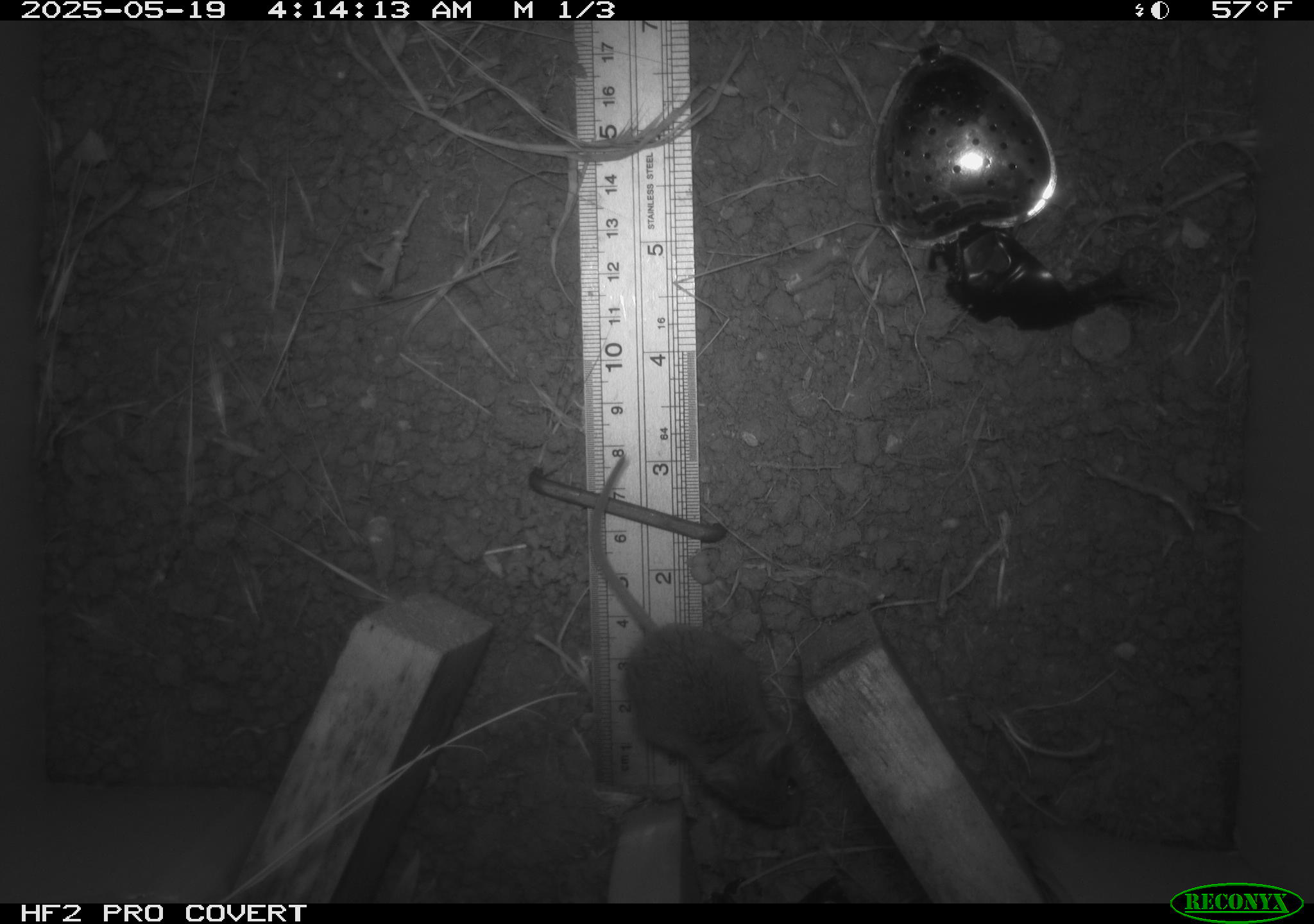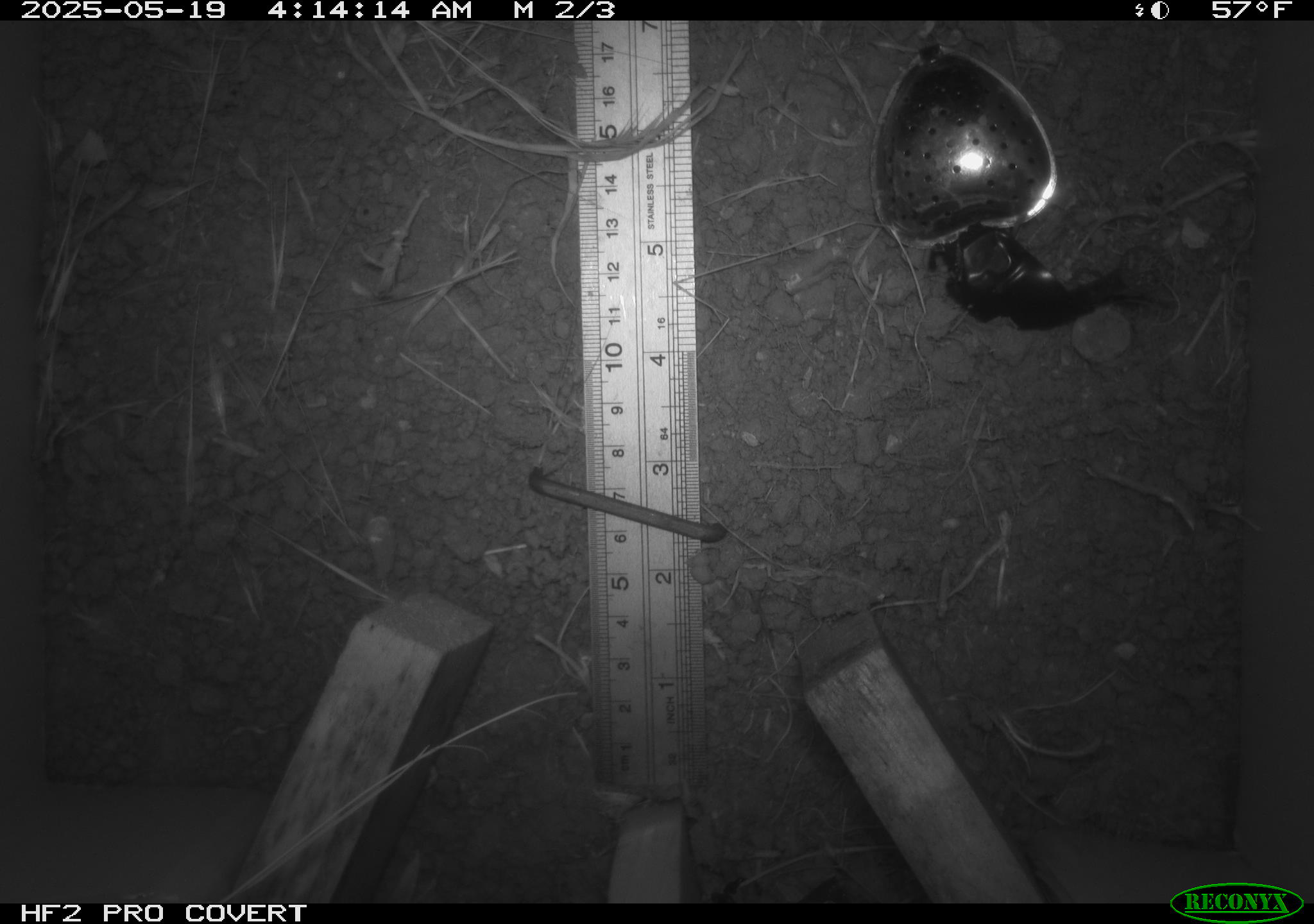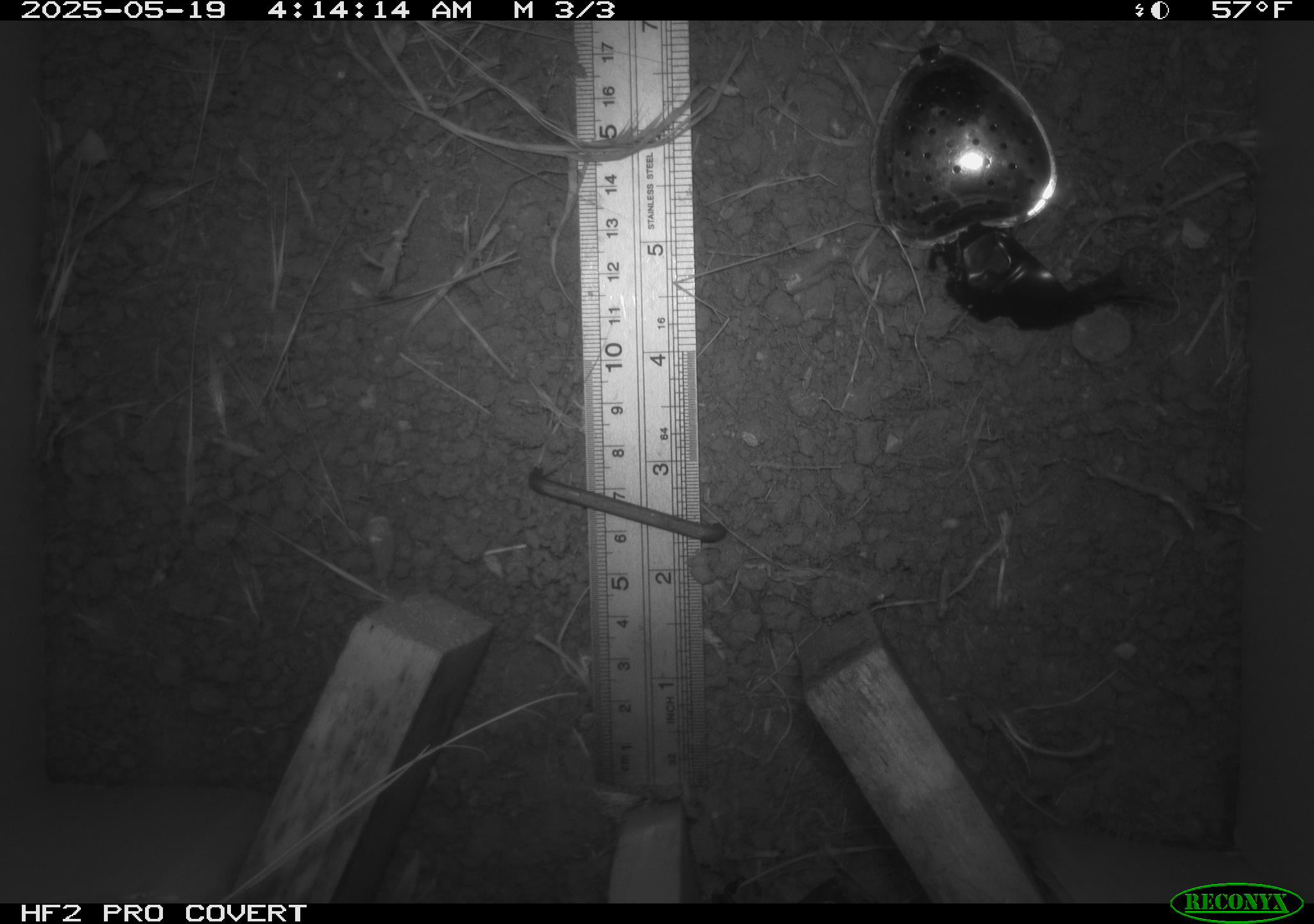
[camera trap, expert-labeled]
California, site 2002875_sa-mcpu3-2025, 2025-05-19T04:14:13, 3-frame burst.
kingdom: Animalia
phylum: Chordata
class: Mammalia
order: Rodentia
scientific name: Rodentia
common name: mouse species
Mouse species (Rodentia).